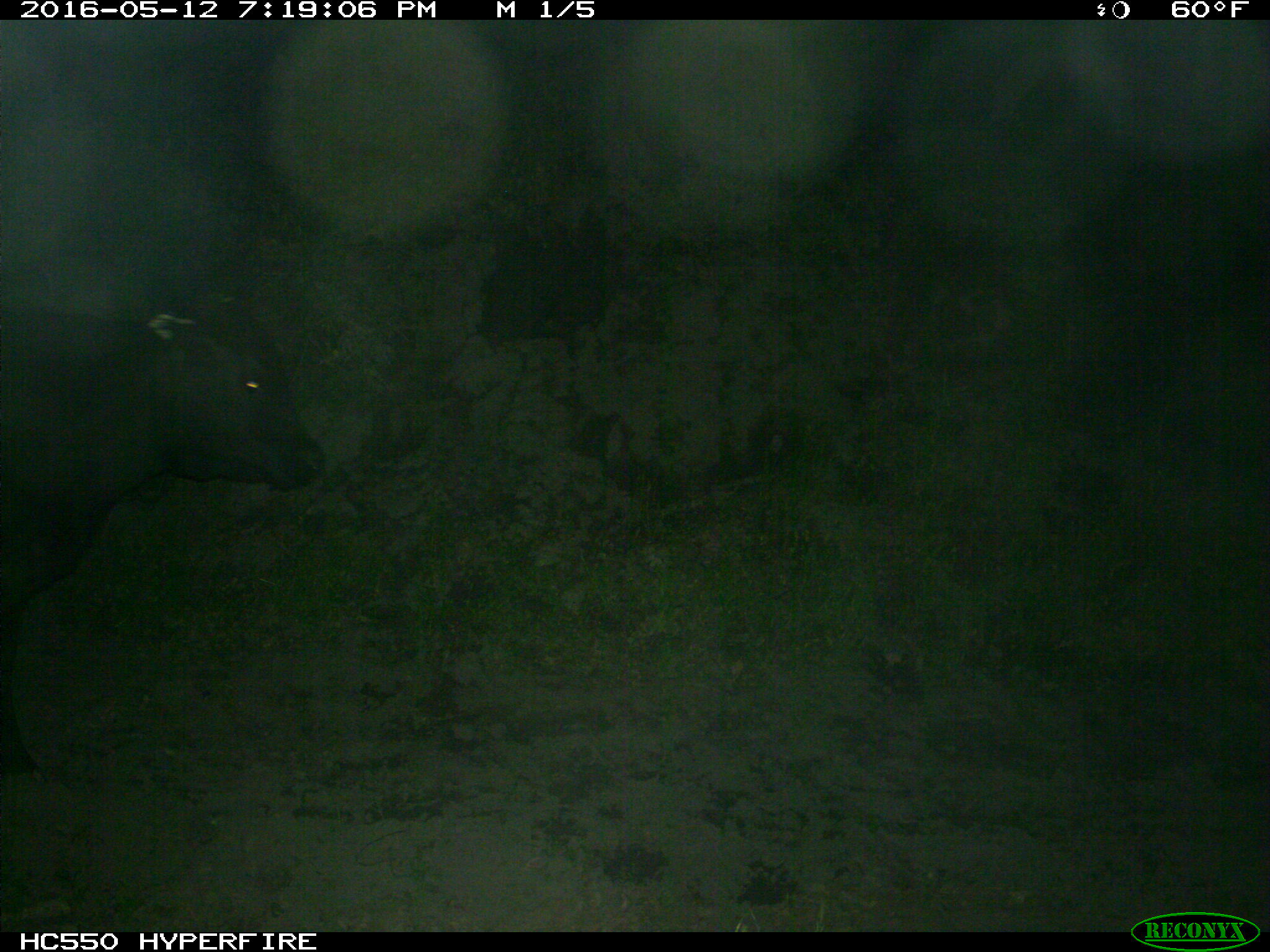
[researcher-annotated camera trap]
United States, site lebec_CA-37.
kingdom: Animalia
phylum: Chordata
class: Mammalia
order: Artiodactyla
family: Bovidae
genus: Bos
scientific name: Bos taurus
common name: domestic cow